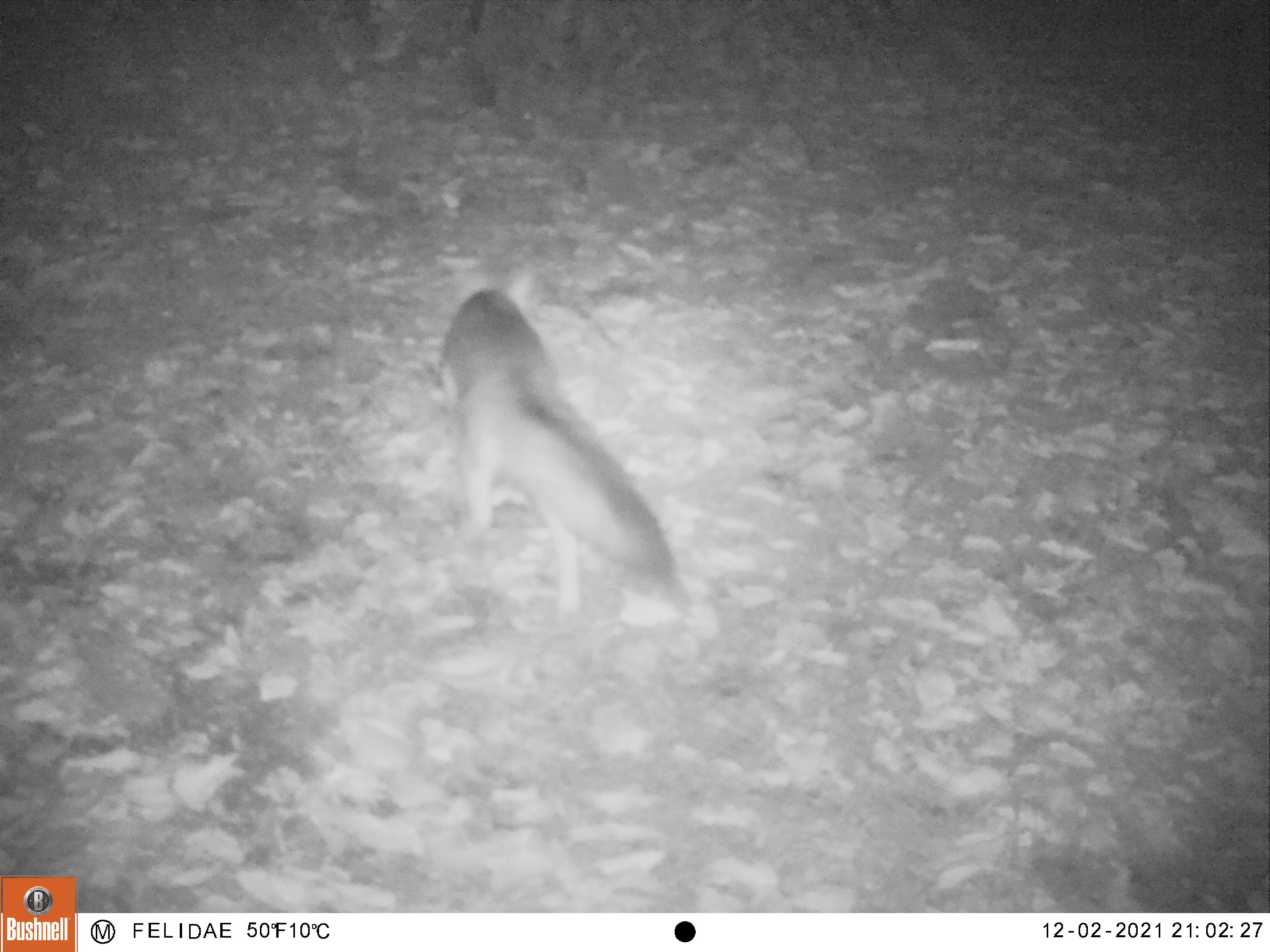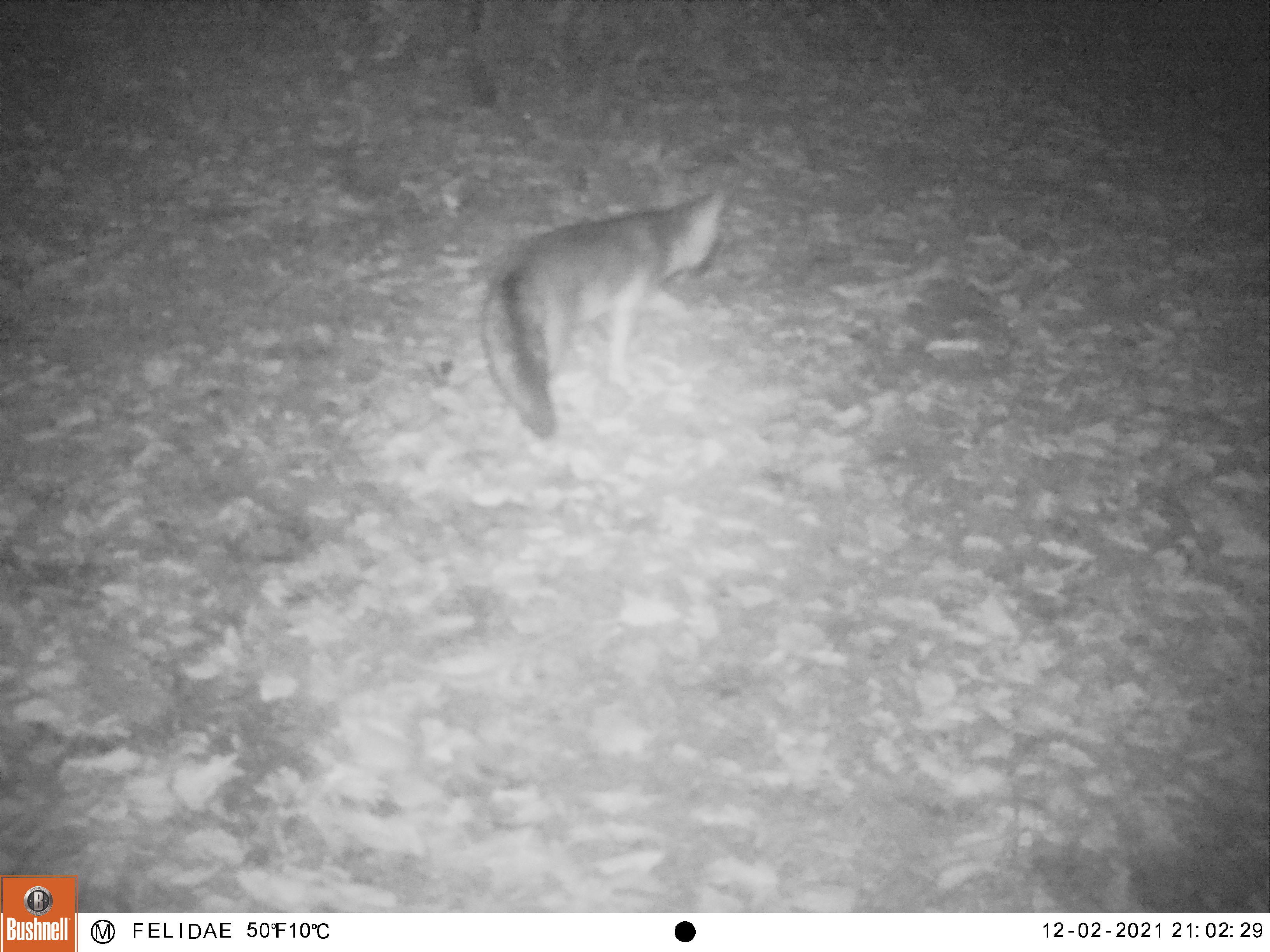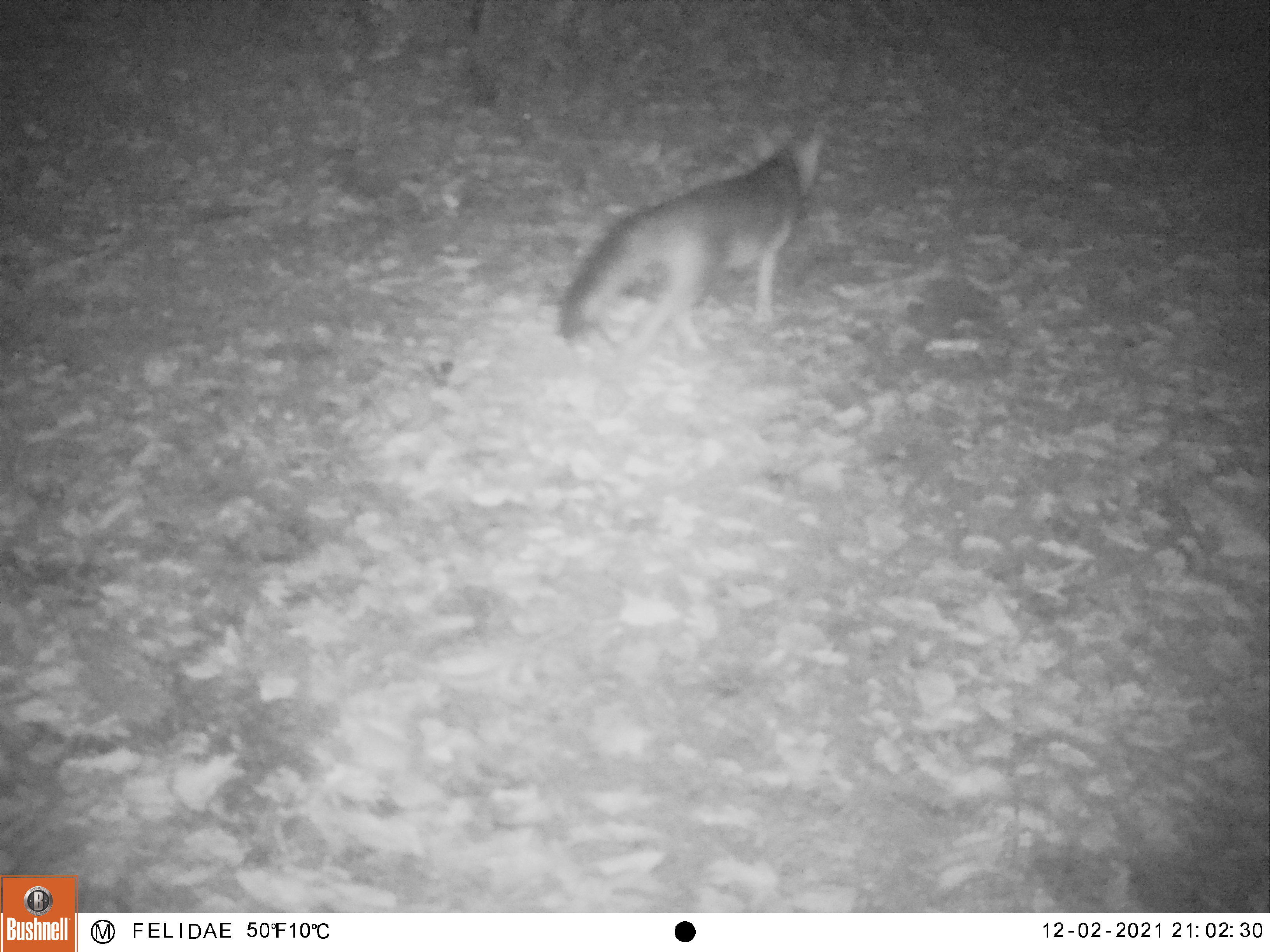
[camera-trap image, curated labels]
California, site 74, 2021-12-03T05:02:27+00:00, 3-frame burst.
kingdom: Animalia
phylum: Chordata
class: Mammalia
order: Carnivora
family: Canidae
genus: Urocyon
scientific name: Urocyon cinereoargenteus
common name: gray fox